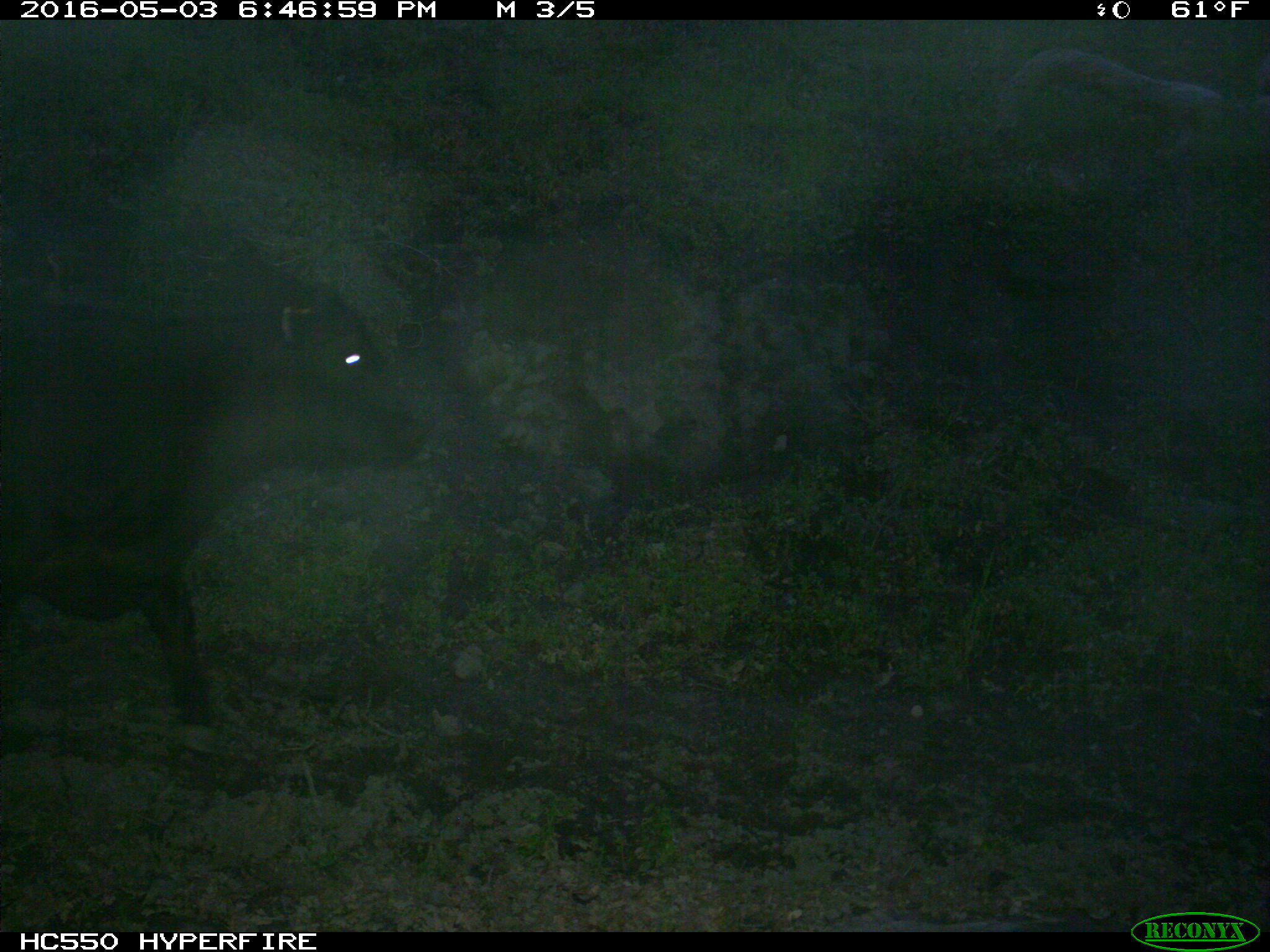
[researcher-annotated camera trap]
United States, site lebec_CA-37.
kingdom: Animalia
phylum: Chordata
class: Mammalia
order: Artiodactyla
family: Bovidae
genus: Bos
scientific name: Bos taurus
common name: domestic cow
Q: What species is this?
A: Bos taurus (domestic cow).